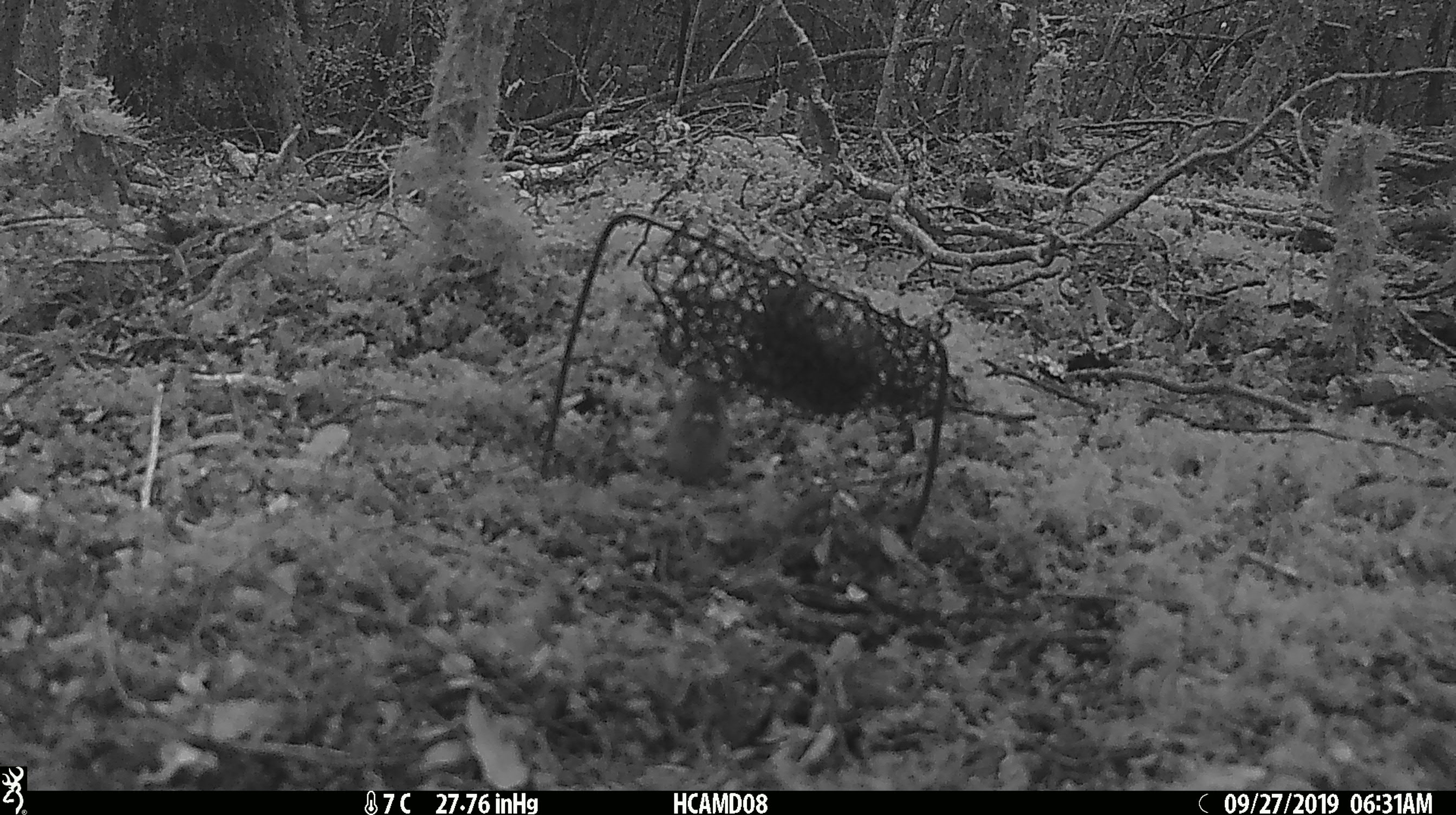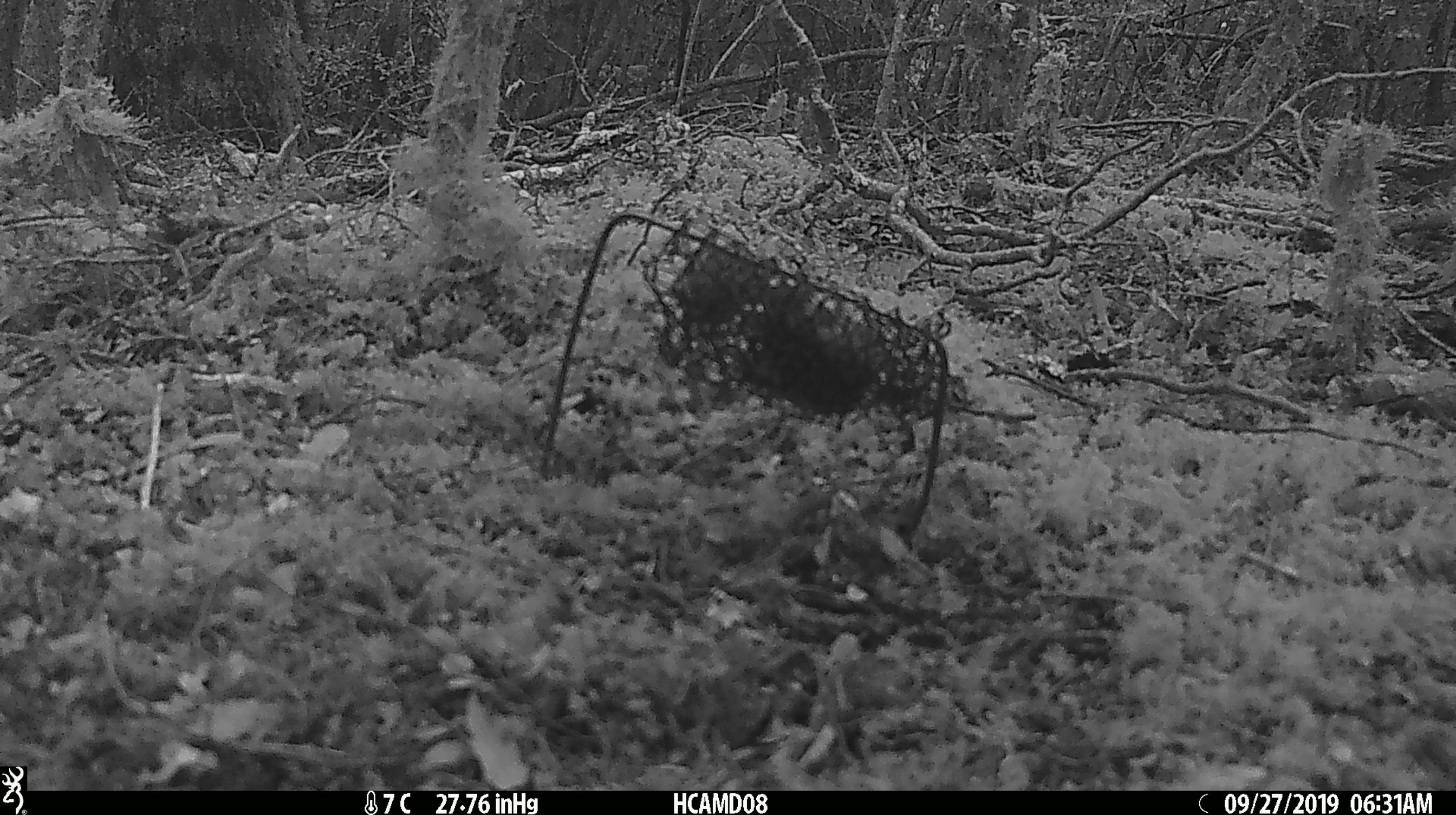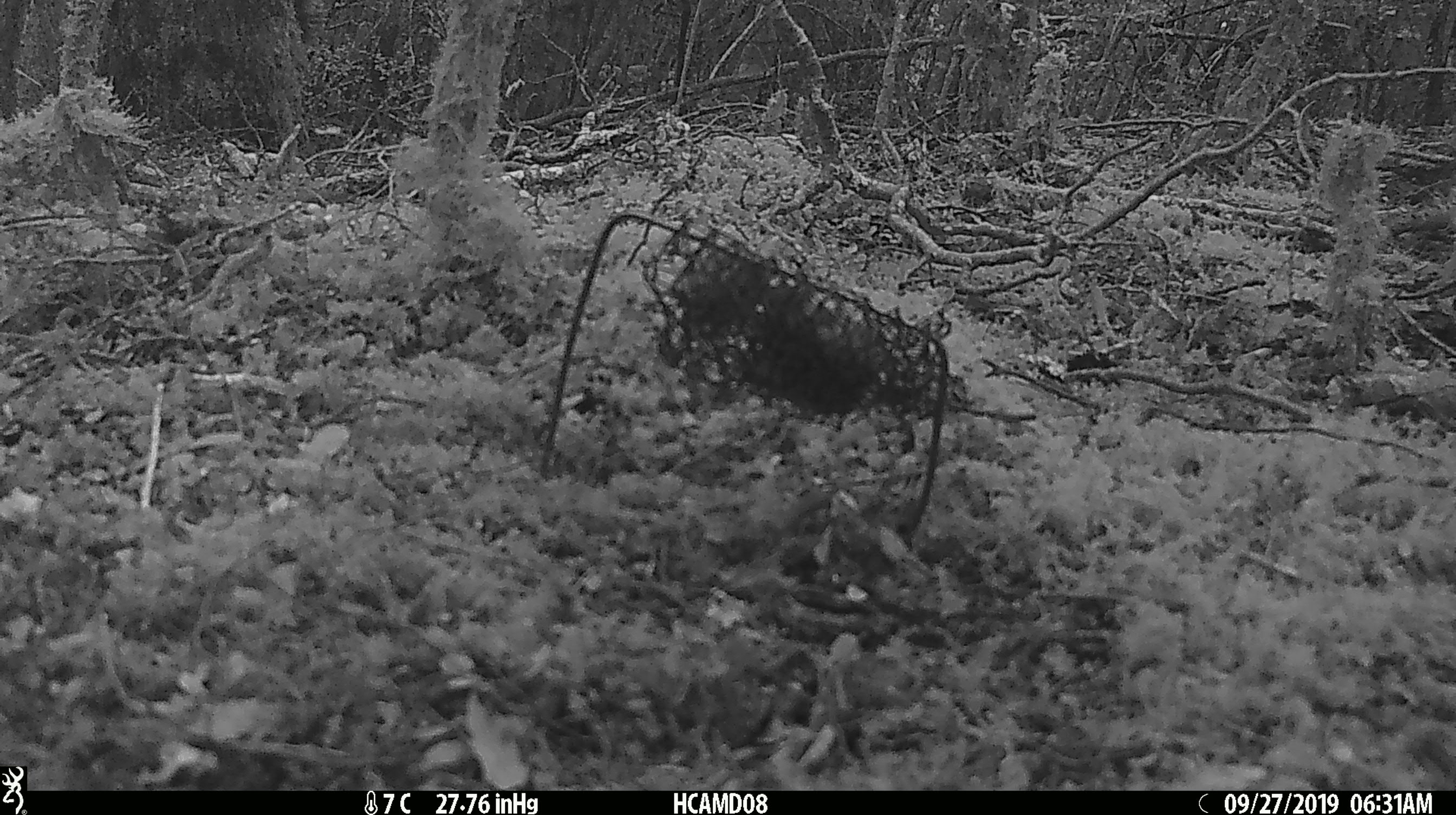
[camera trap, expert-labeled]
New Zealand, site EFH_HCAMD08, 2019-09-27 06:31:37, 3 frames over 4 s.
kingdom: Animalia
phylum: Chordata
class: Mammalia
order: Rodentia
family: Muridae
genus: Mus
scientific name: Mus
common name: mouse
Mouse (Mus).